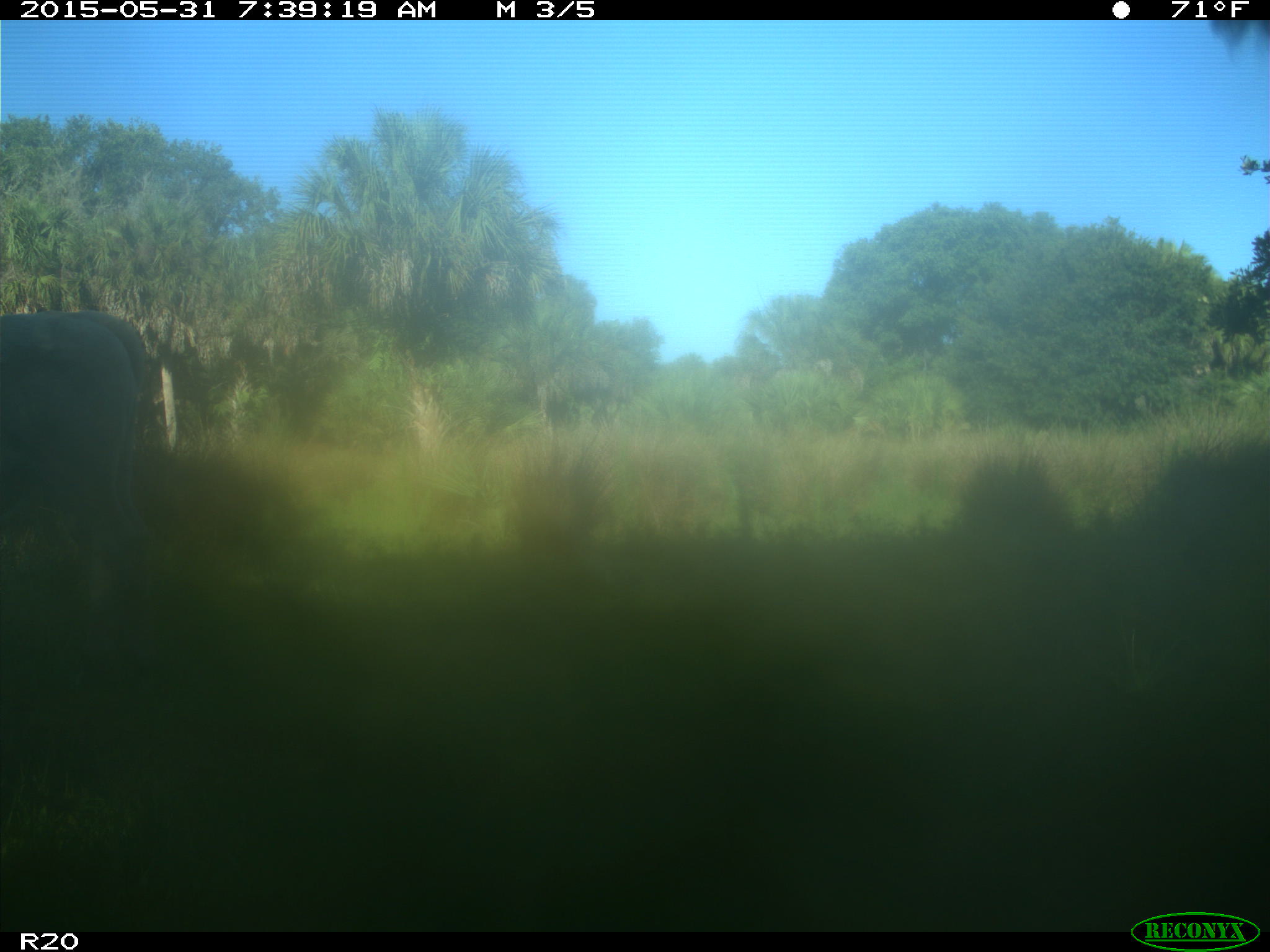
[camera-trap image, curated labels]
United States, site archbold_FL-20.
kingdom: Animalia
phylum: Chordata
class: Mammalia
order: Artiodactyla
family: Bovidae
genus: Bos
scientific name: Bos taurus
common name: domestic cow